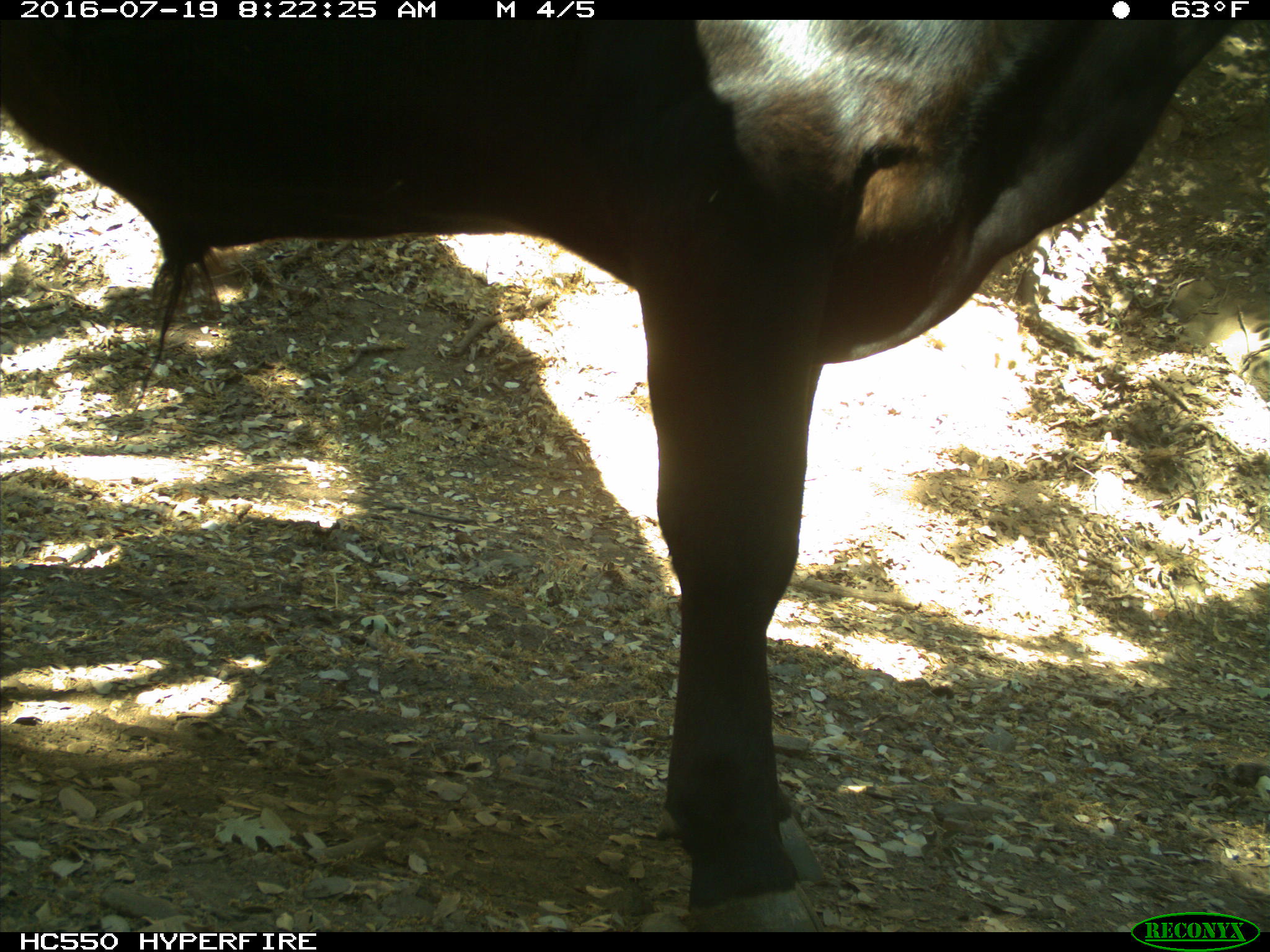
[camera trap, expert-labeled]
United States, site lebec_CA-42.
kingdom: Animalia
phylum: Chordata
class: Mammalia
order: Artiodactyla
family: Bovidae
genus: Bos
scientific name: Bos taurus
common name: domestic cow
Bos taurus (domestic cow).